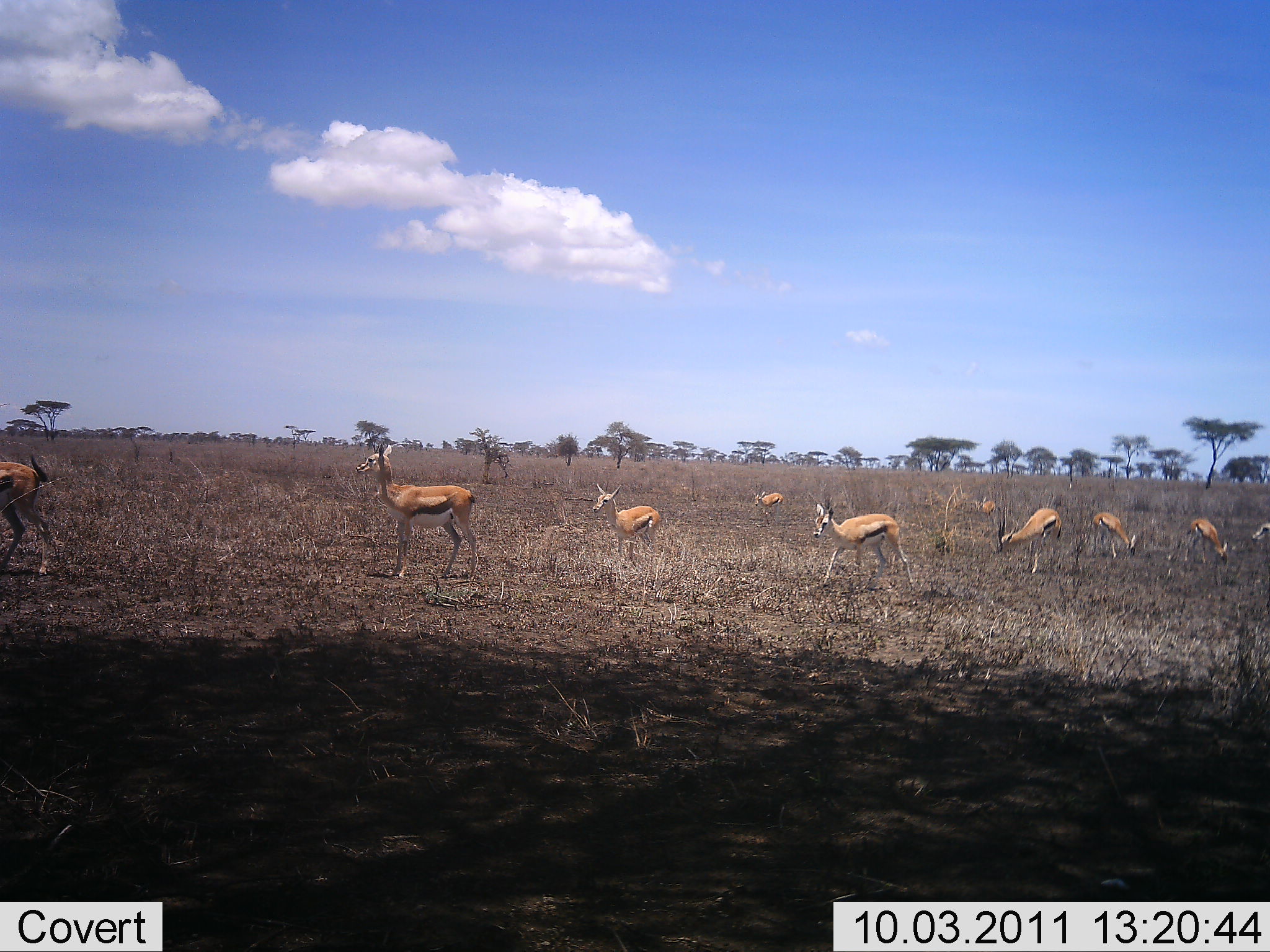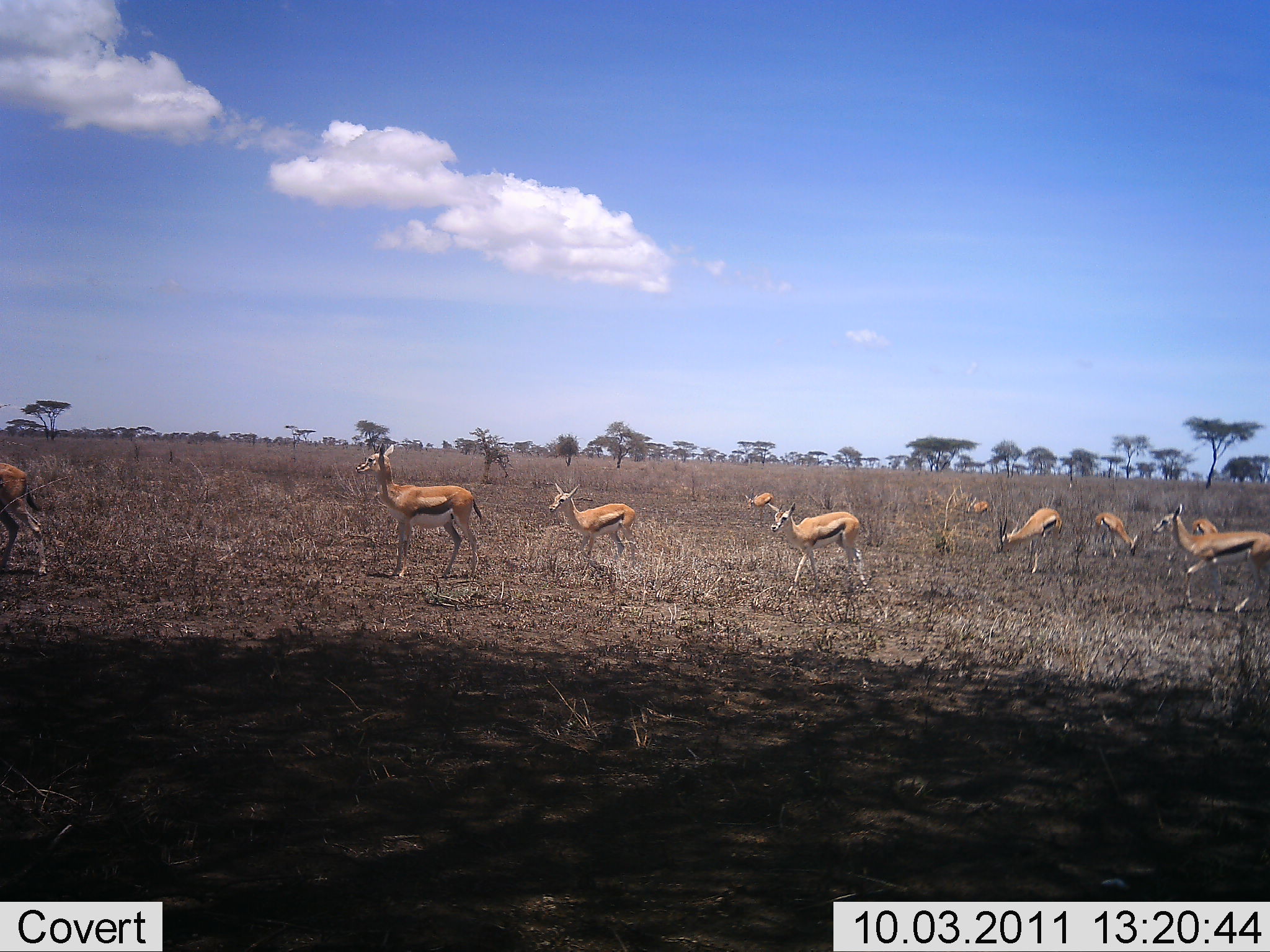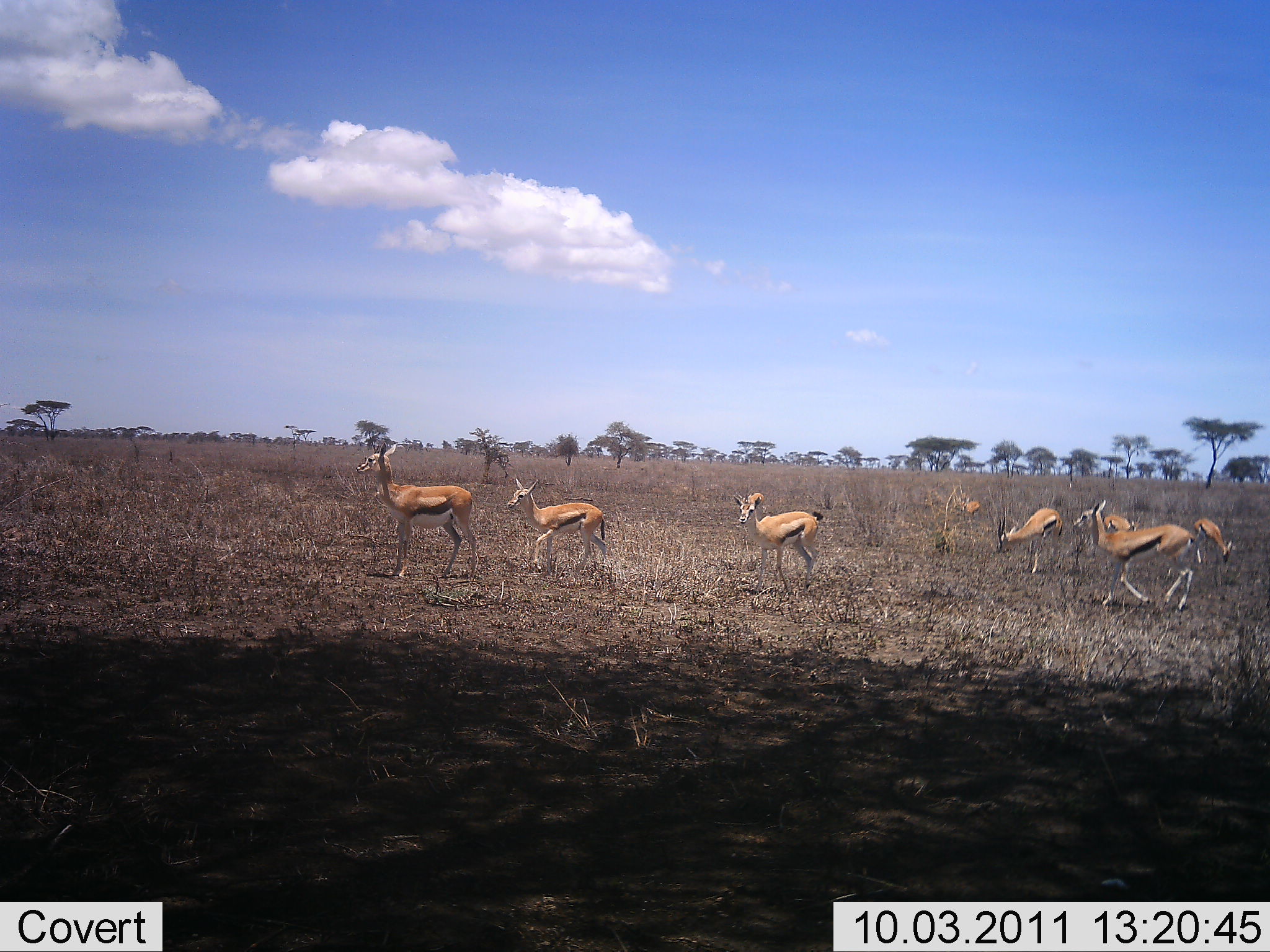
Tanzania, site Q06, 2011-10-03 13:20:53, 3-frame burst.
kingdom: Animalia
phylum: Chordata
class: Mammalia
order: Artiodactyla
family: Bovidae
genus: Eudorcas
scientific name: Eudorcas thomsonii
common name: thomson's gazelle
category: gazellethomsons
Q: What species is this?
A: Gazellethomsons (thomson's gazelle) (Eudorcas thomsonii).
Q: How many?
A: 10.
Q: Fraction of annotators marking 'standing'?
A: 67%.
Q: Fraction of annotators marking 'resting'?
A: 0%.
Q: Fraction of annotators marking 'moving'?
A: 92%.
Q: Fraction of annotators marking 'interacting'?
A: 0%.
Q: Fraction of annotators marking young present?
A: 33%.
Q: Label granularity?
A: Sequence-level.